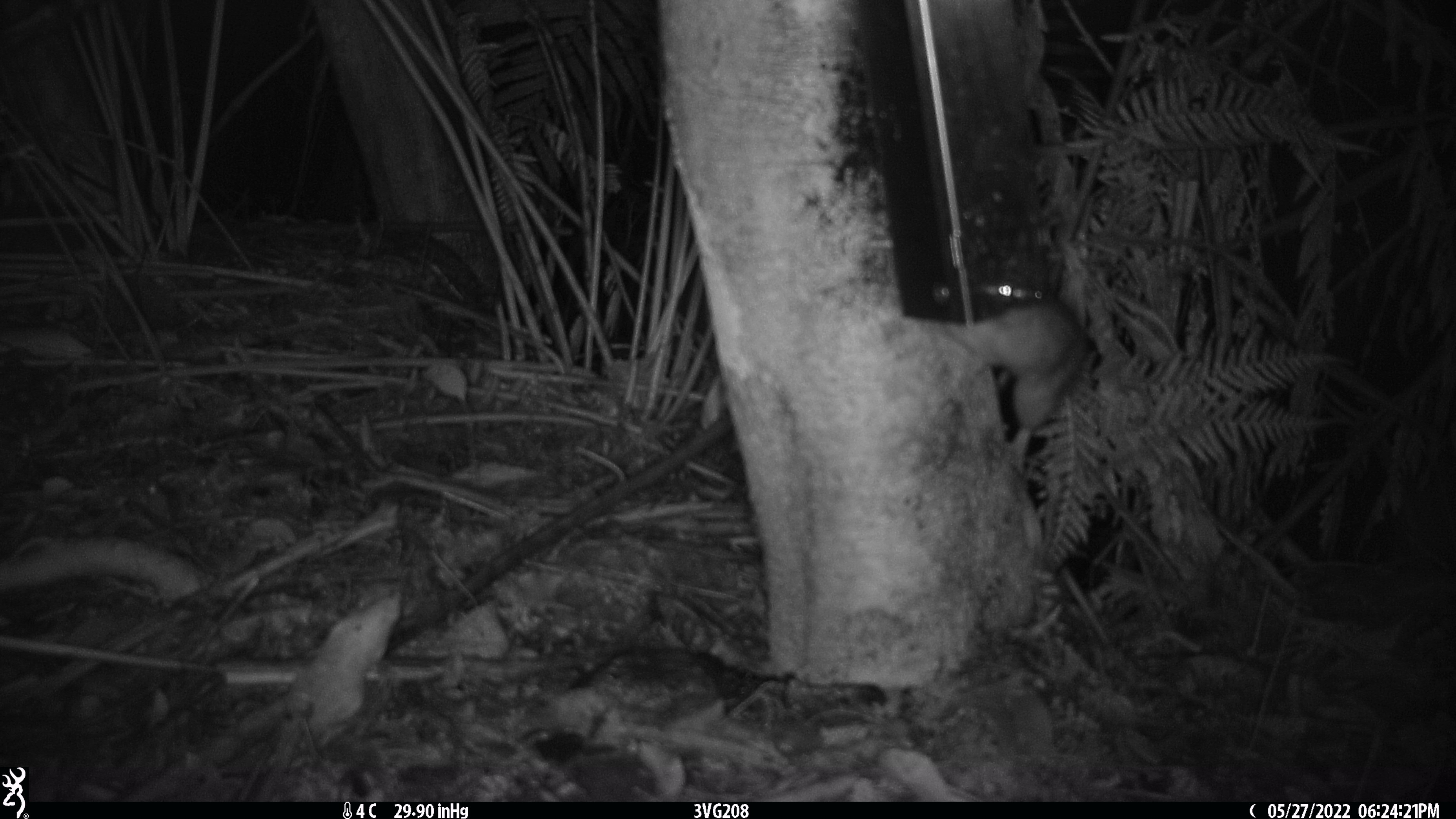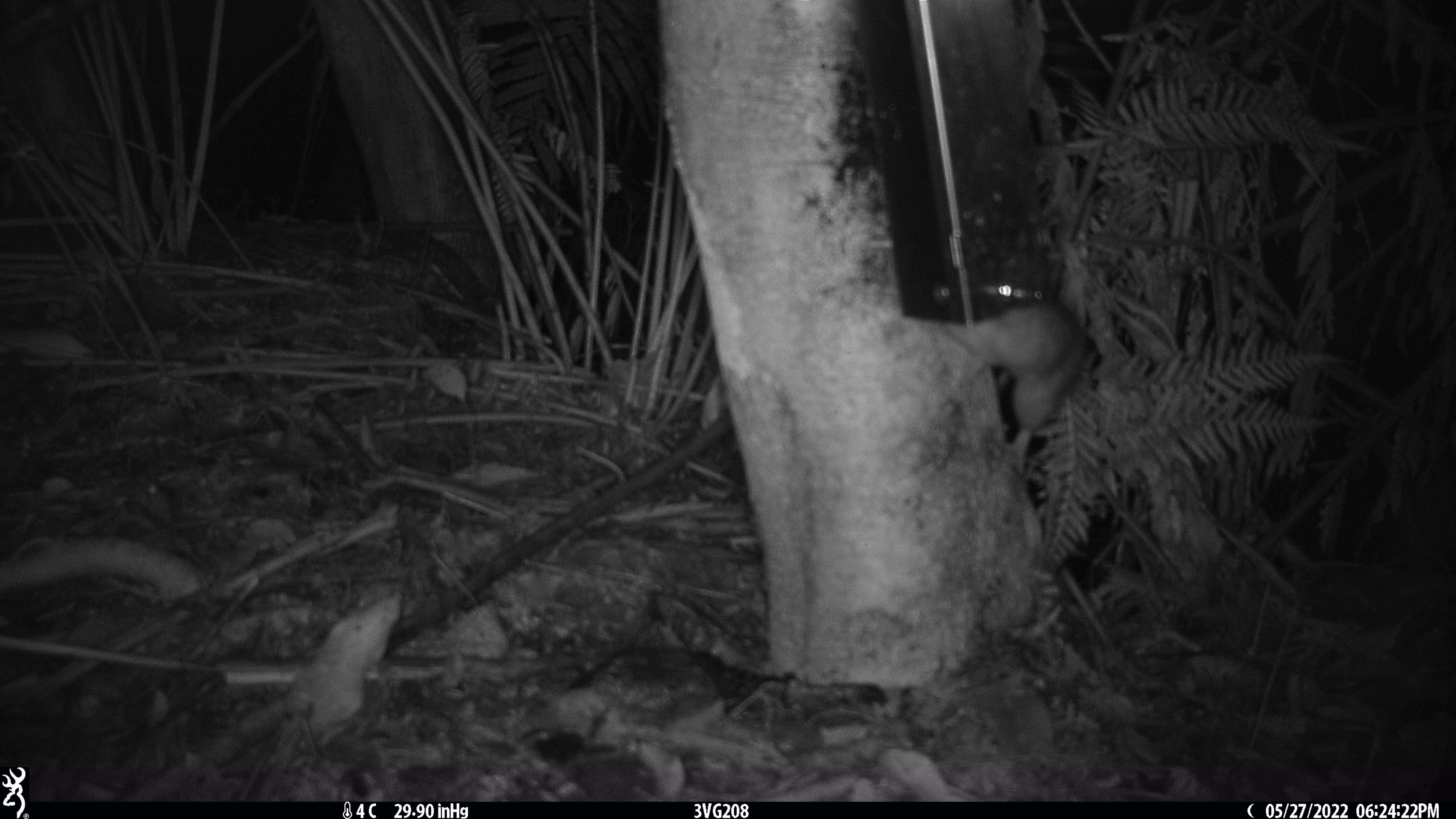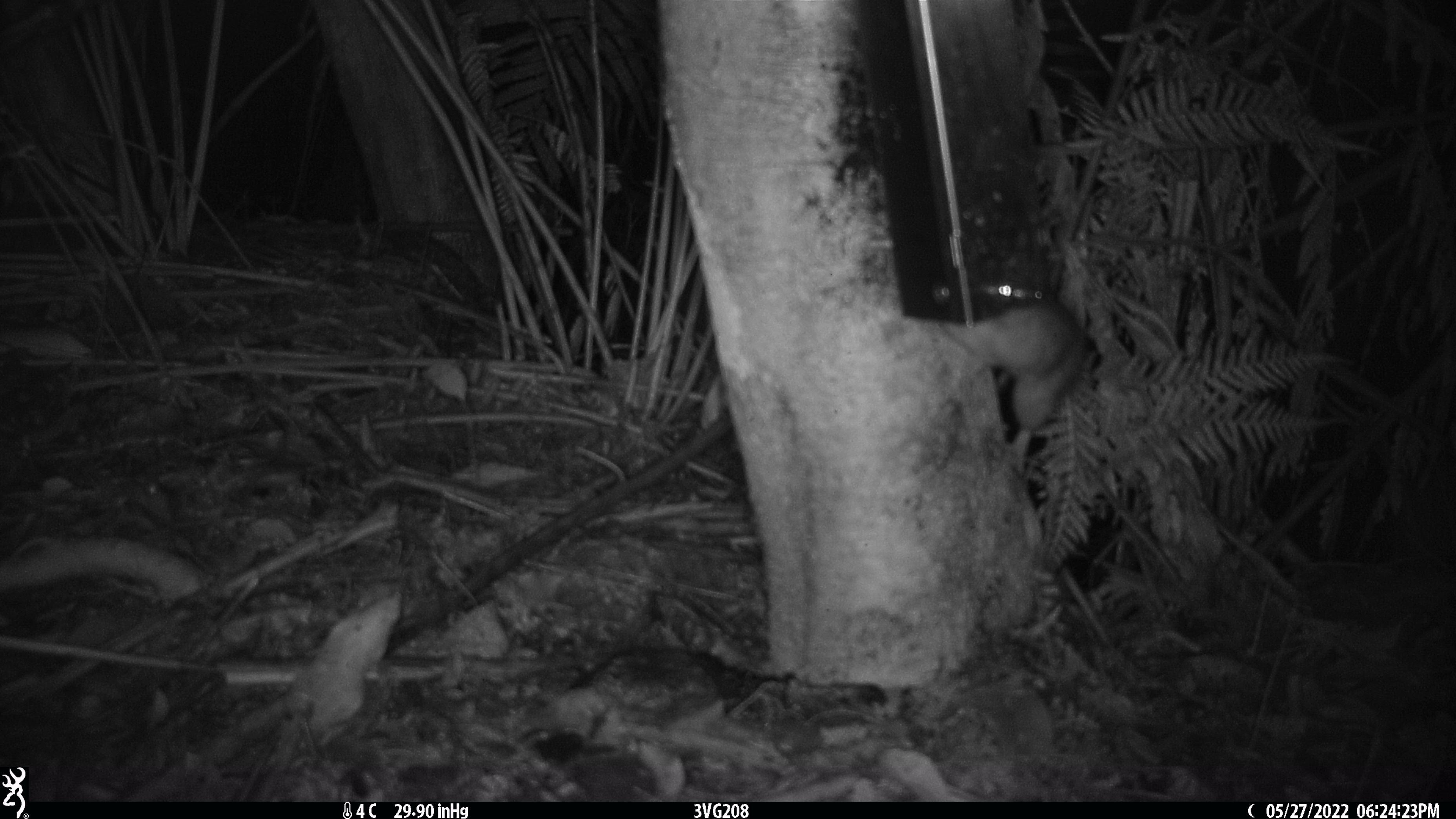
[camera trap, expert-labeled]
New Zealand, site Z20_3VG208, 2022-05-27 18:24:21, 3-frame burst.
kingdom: Animalia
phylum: Chordata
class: Mammalia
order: Rodentia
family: Muridae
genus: Rattus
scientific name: Rattus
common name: rat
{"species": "rat (Rattus)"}